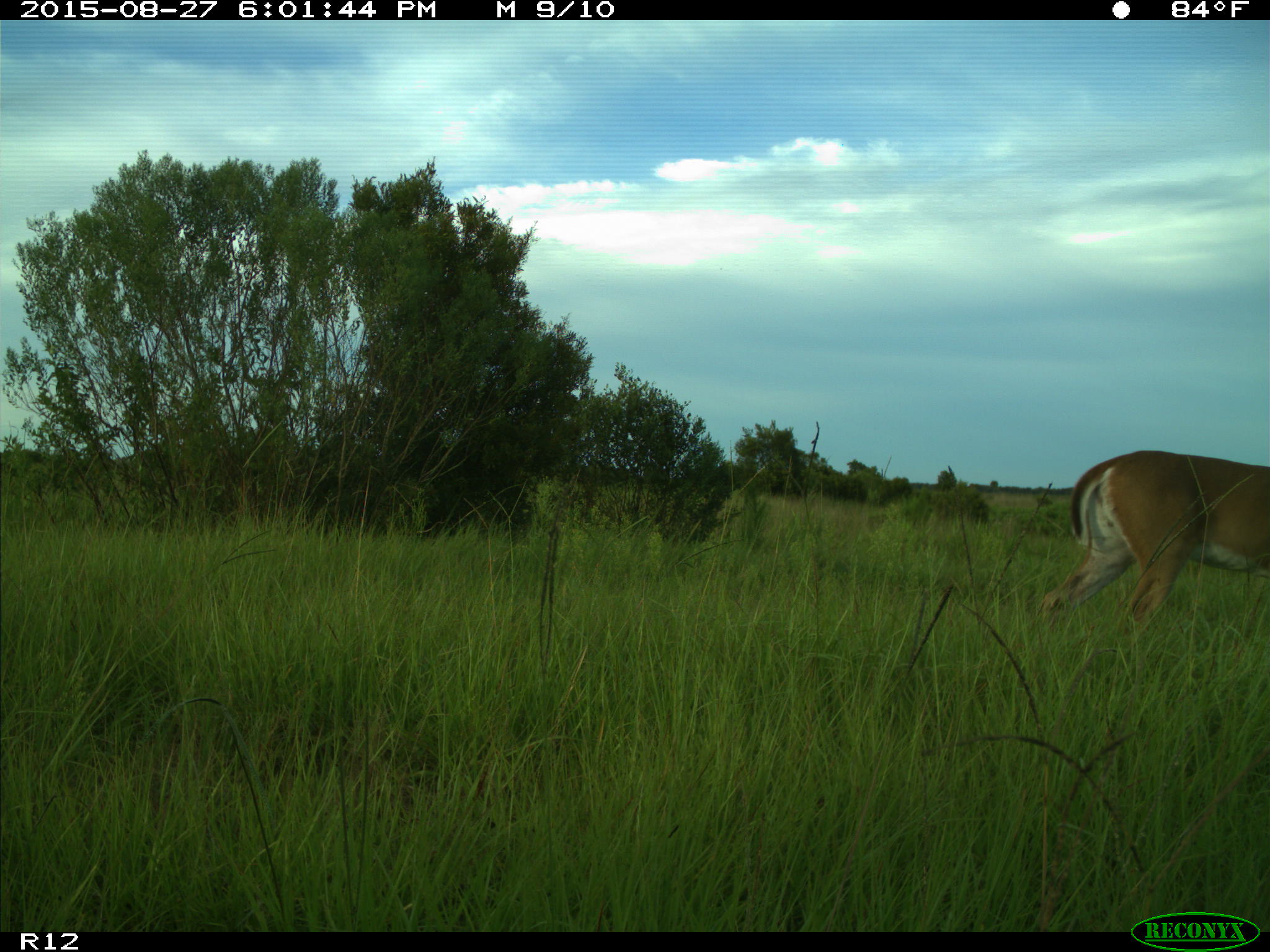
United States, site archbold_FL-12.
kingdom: Animalia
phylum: Chordata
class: Mammalia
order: Artiodactyla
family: Cervidae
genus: Odocoileus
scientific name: Odocoileus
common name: deer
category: unidentified deer